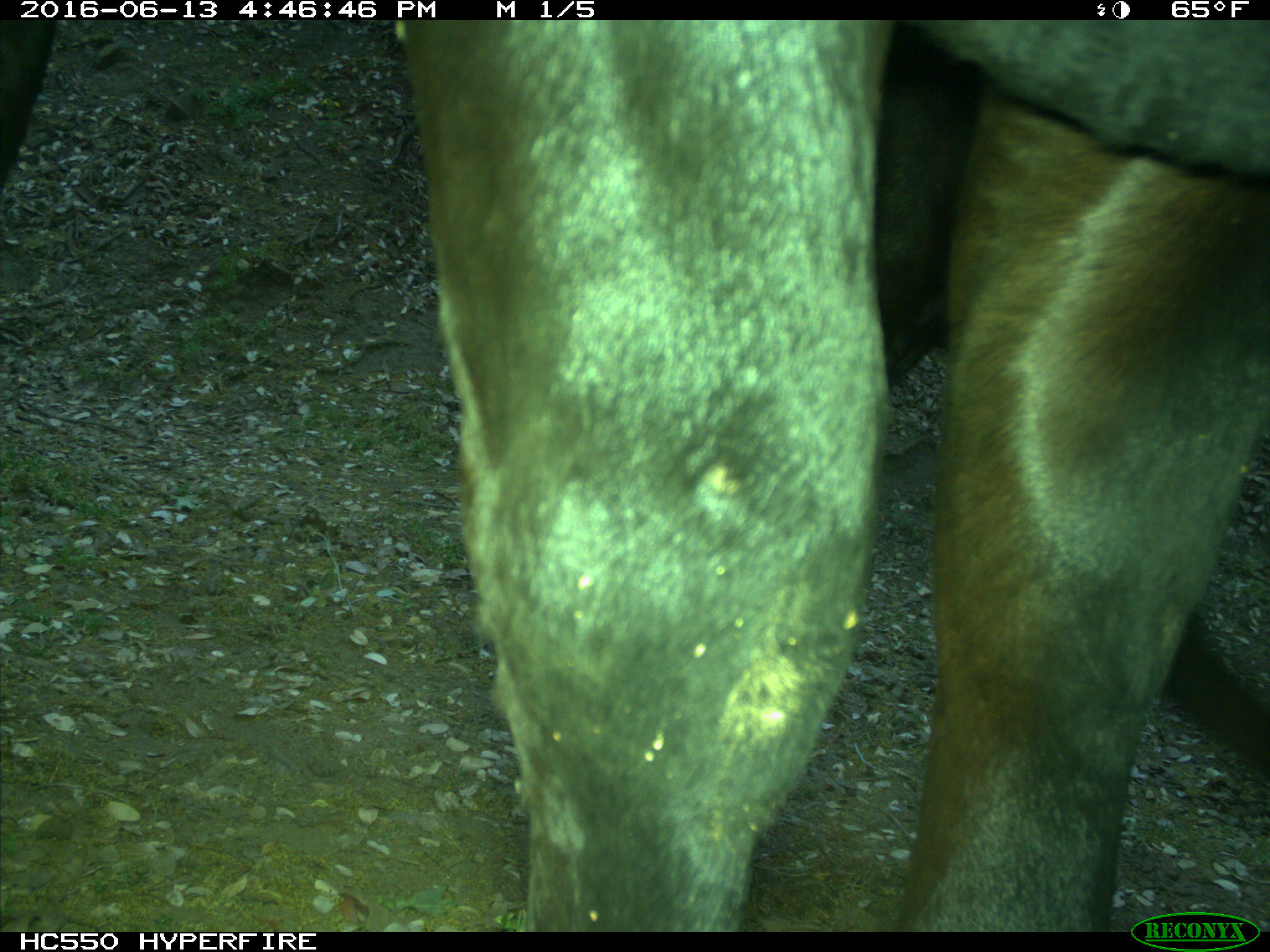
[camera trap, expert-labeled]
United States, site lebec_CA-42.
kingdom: Animalia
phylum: Chordata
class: Mammalia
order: Artiodactyla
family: Bovidae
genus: Bos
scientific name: Bos taurus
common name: domestic cow